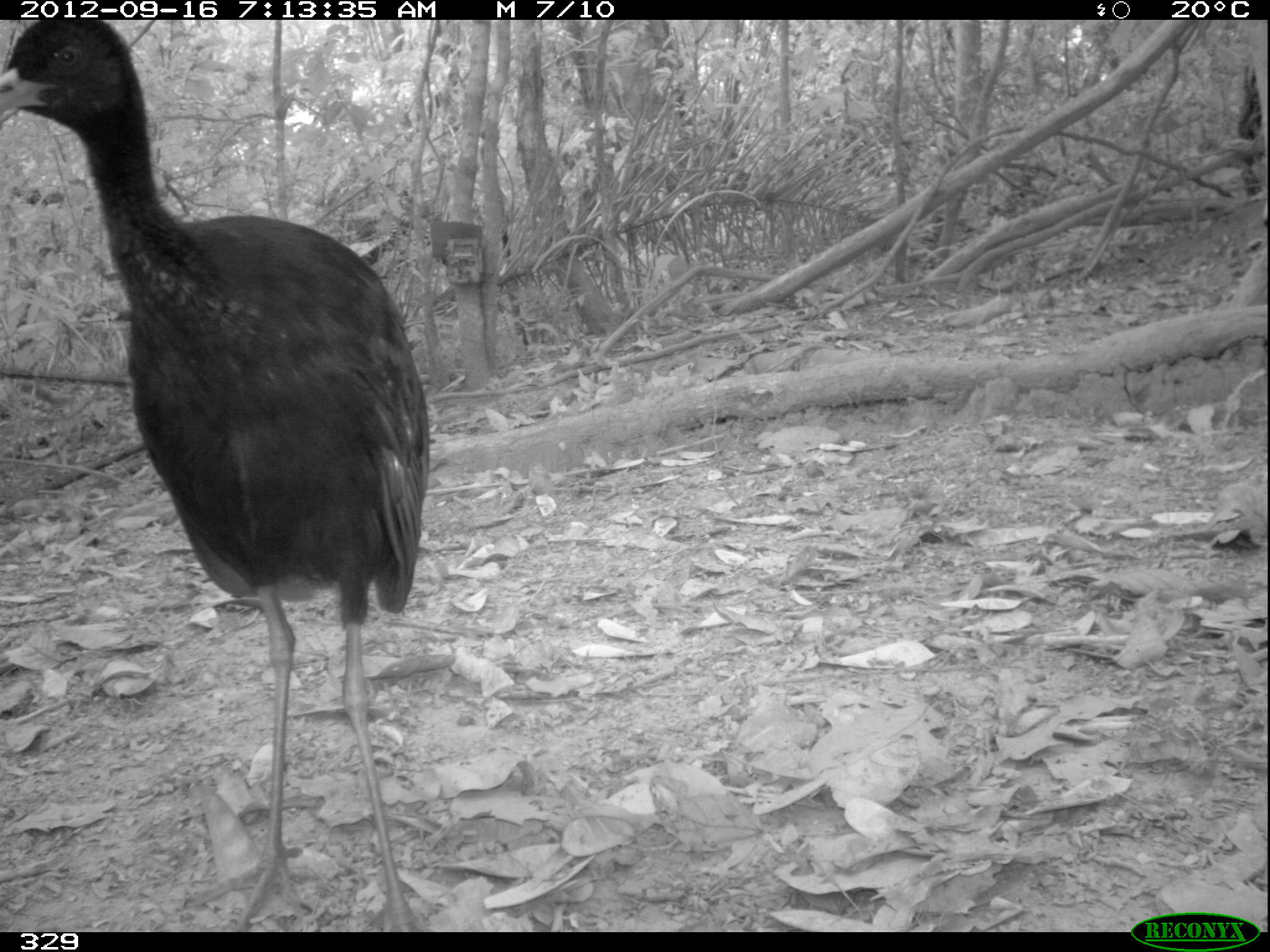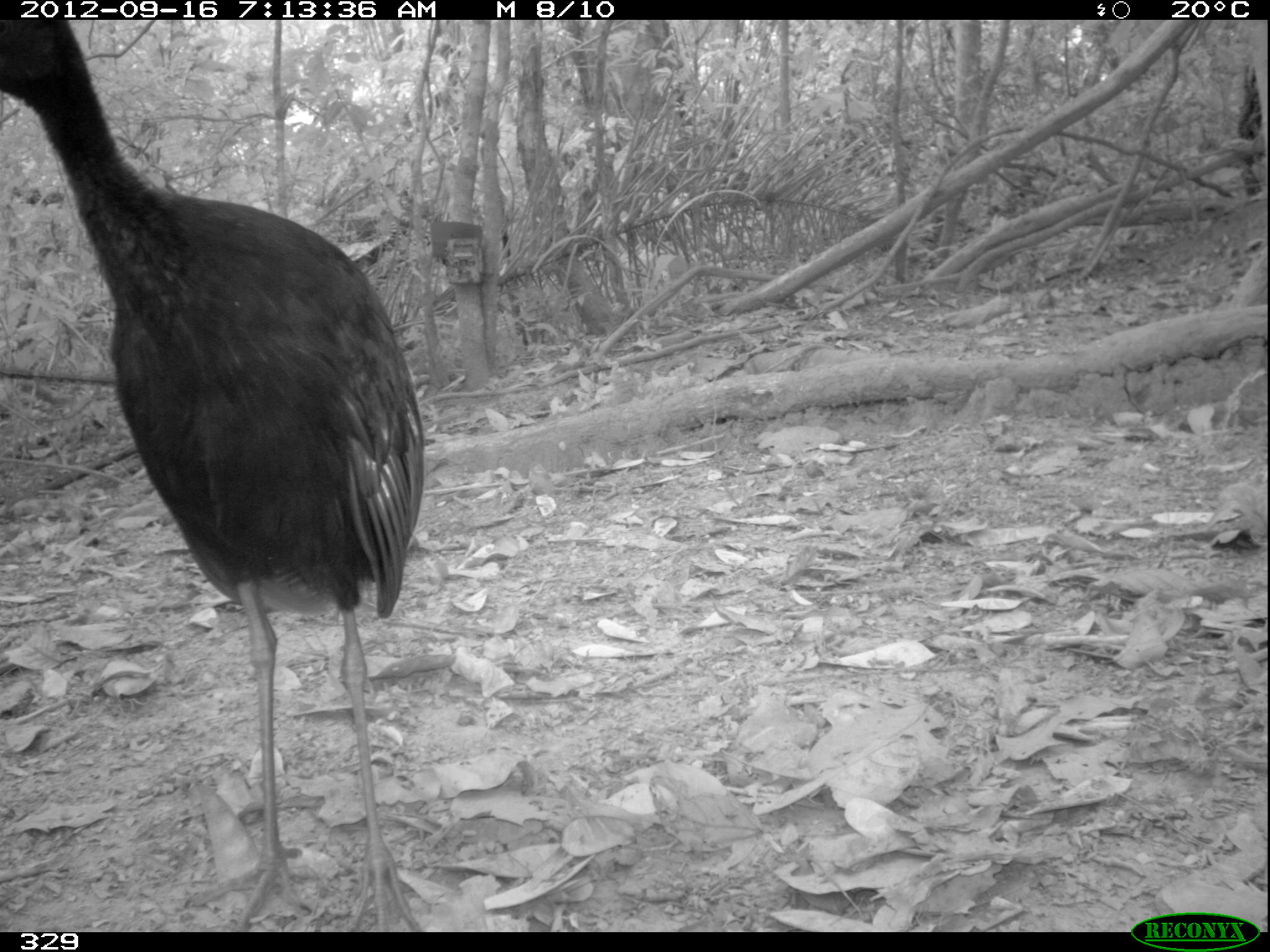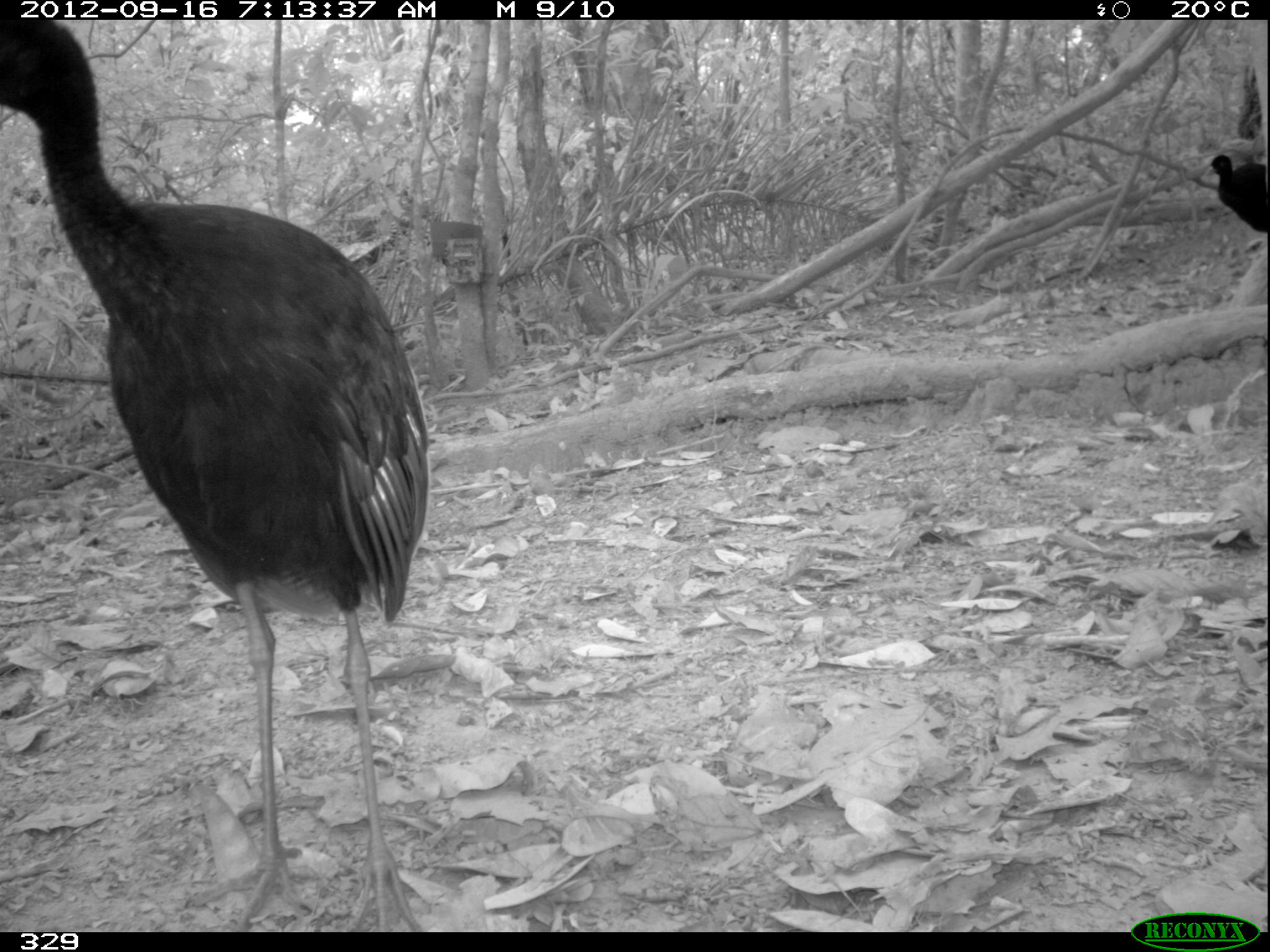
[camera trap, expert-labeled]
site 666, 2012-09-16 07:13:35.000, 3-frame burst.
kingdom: Animalia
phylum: Chordata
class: Aves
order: Gruiformes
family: Psophiidae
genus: Psophia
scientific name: Psophia leucoptera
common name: pale-winged trumpeter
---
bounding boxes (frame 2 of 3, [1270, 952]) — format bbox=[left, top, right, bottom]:
psophia leucoptera: bbox=[1, 20, 425, 932]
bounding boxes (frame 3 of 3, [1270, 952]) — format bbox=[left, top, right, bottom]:
psophia leucoptera: bbox=[1, 18, 431, 932]; bbox=[1204, 152, 1270, 231]